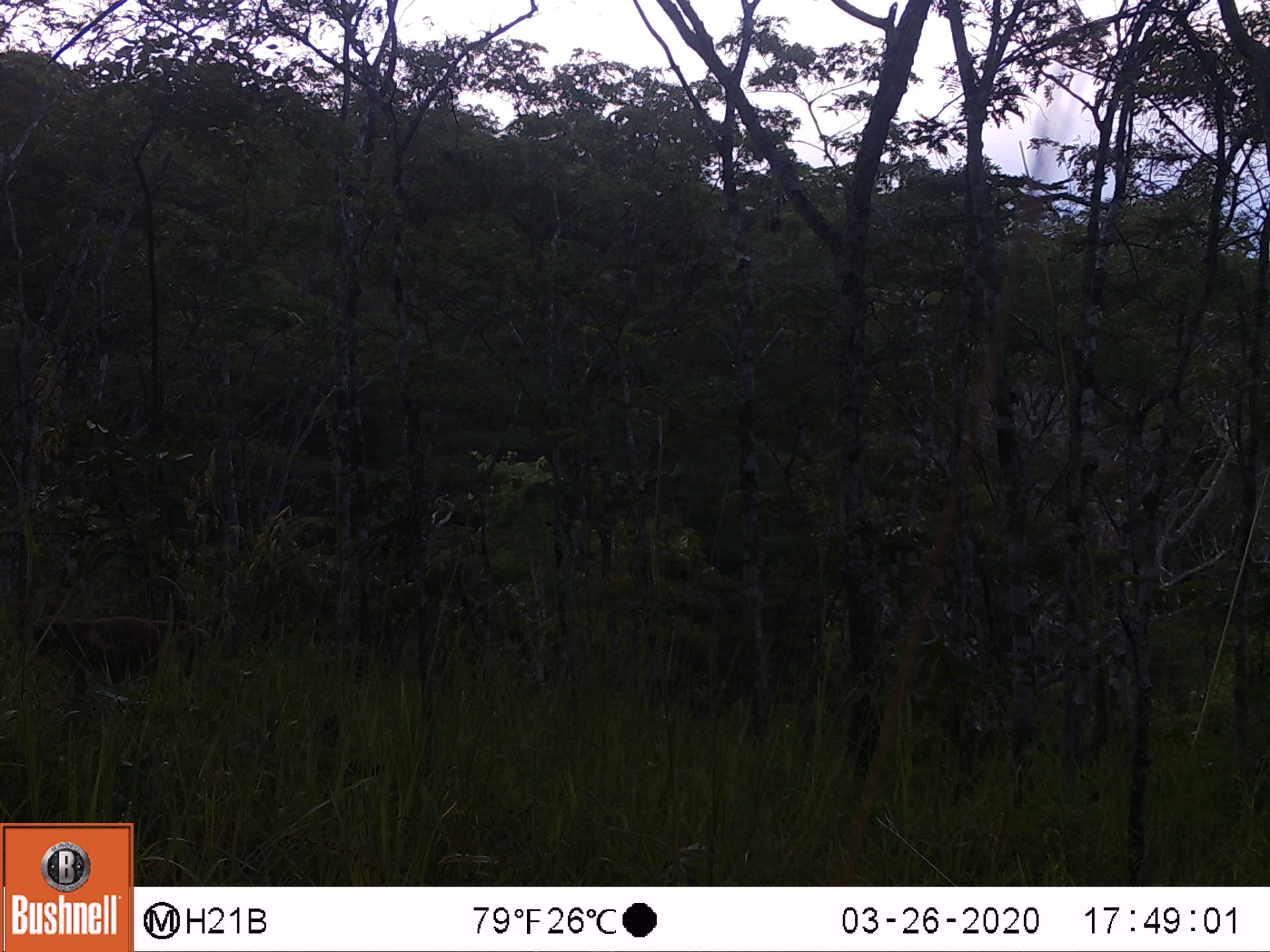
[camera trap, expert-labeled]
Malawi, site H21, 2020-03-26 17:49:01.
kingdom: Animalia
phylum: Chordata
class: Mammalia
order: Primates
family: Cercopithecidae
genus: Papio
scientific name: Papio cynocephalus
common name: yellow baboon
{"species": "yellow baboon (Papio cynocephalus)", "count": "1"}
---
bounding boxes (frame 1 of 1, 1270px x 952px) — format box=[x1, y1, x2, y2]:
yellow baboon: box=[27, 607, 206, 708]